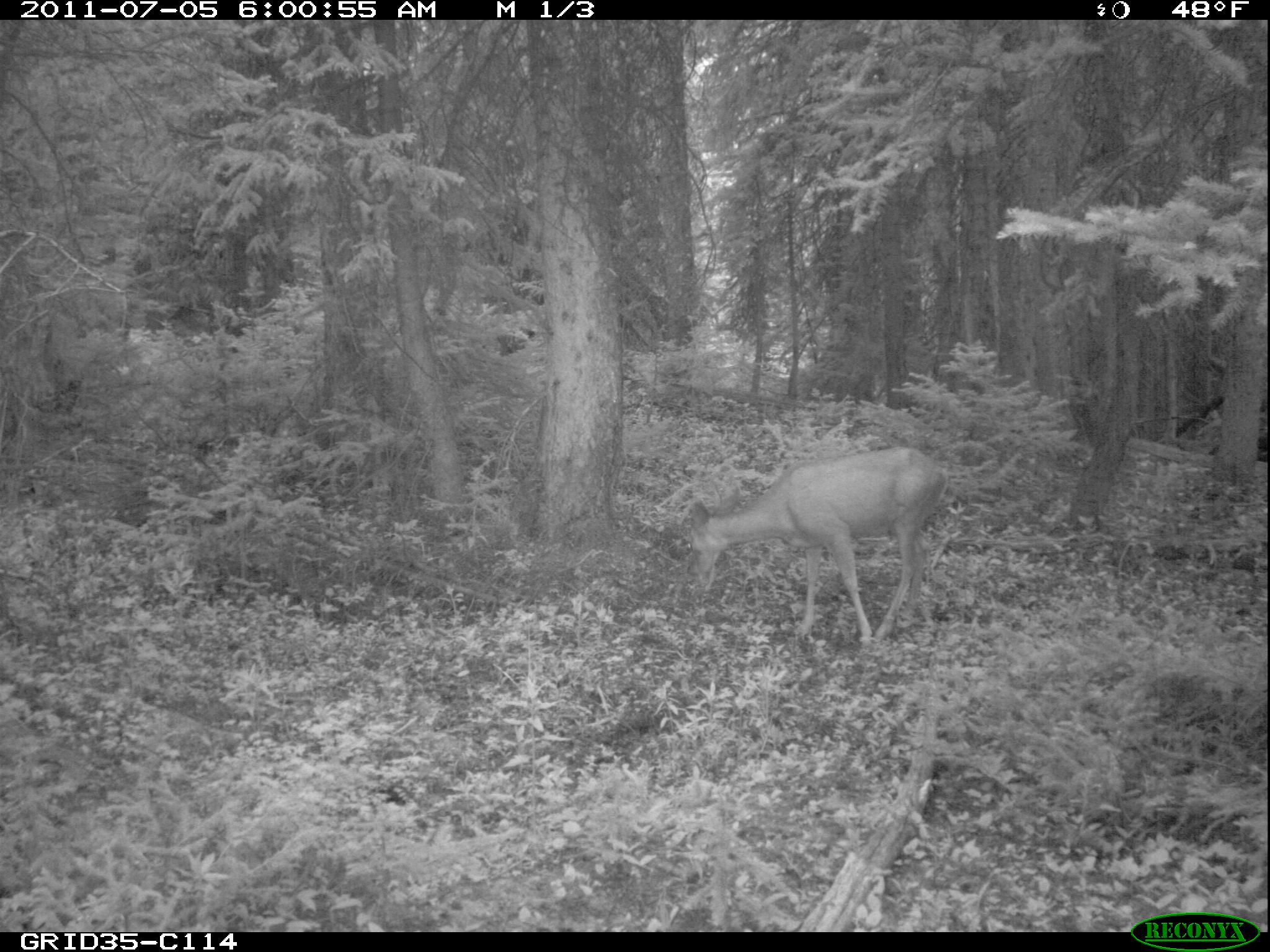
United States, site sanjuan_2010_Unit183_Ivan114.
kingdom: Animalia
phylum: Chordata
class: Mammalia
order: Artiodactyla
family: Cervidae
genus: Odocoileus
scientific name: Odocoileus hemionus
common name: mule deer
Odocoileus hemionus (mule deer).